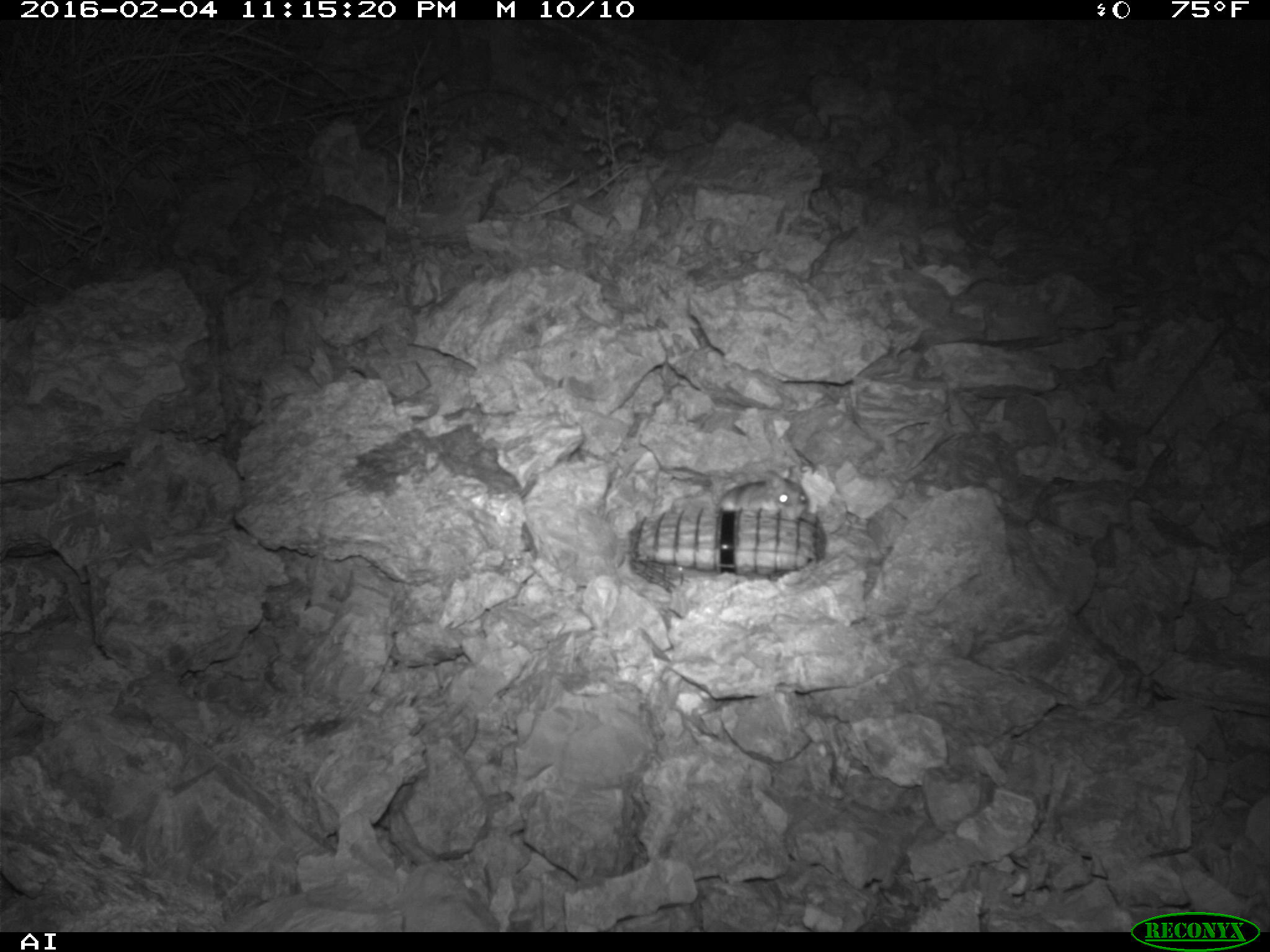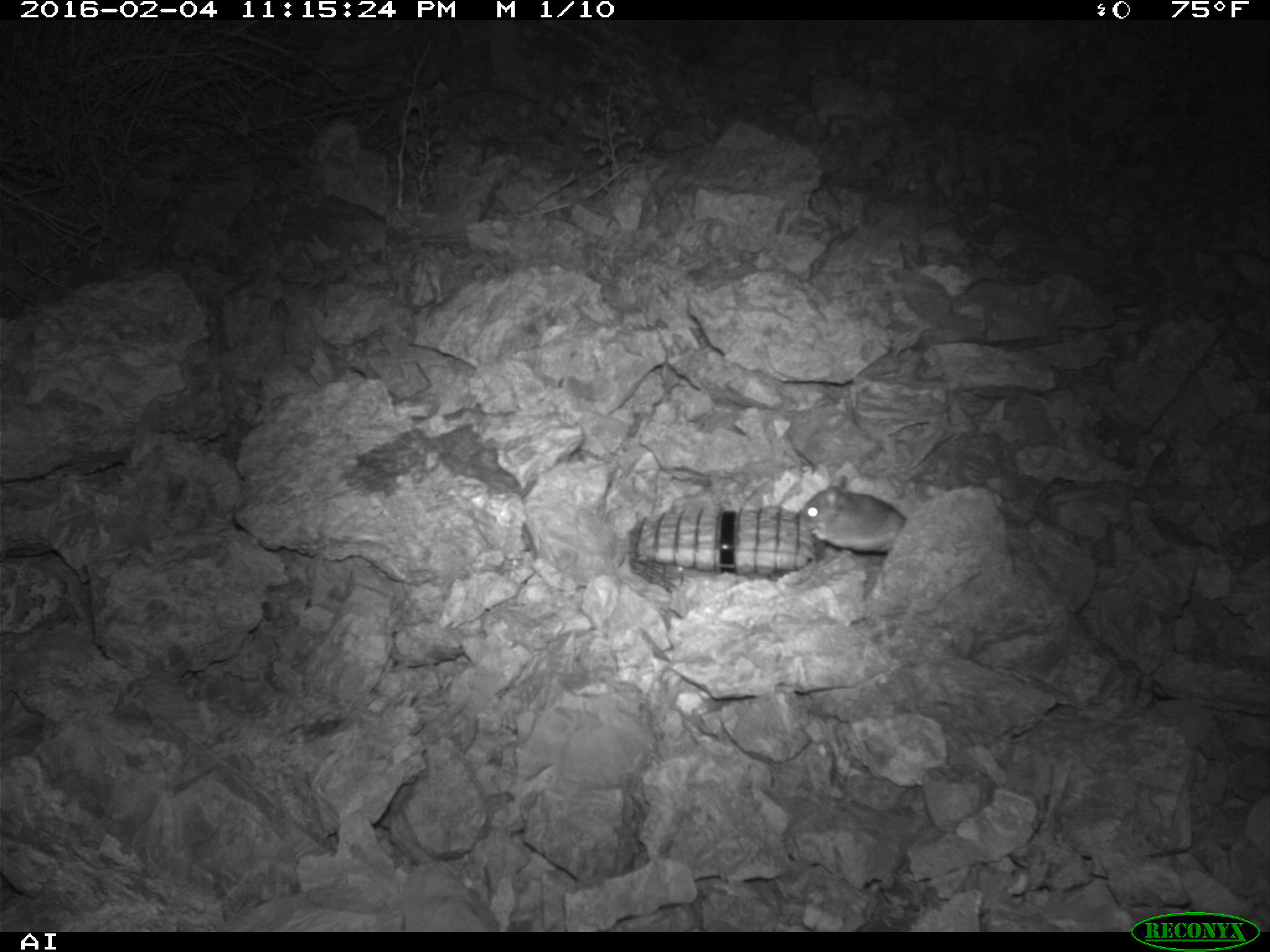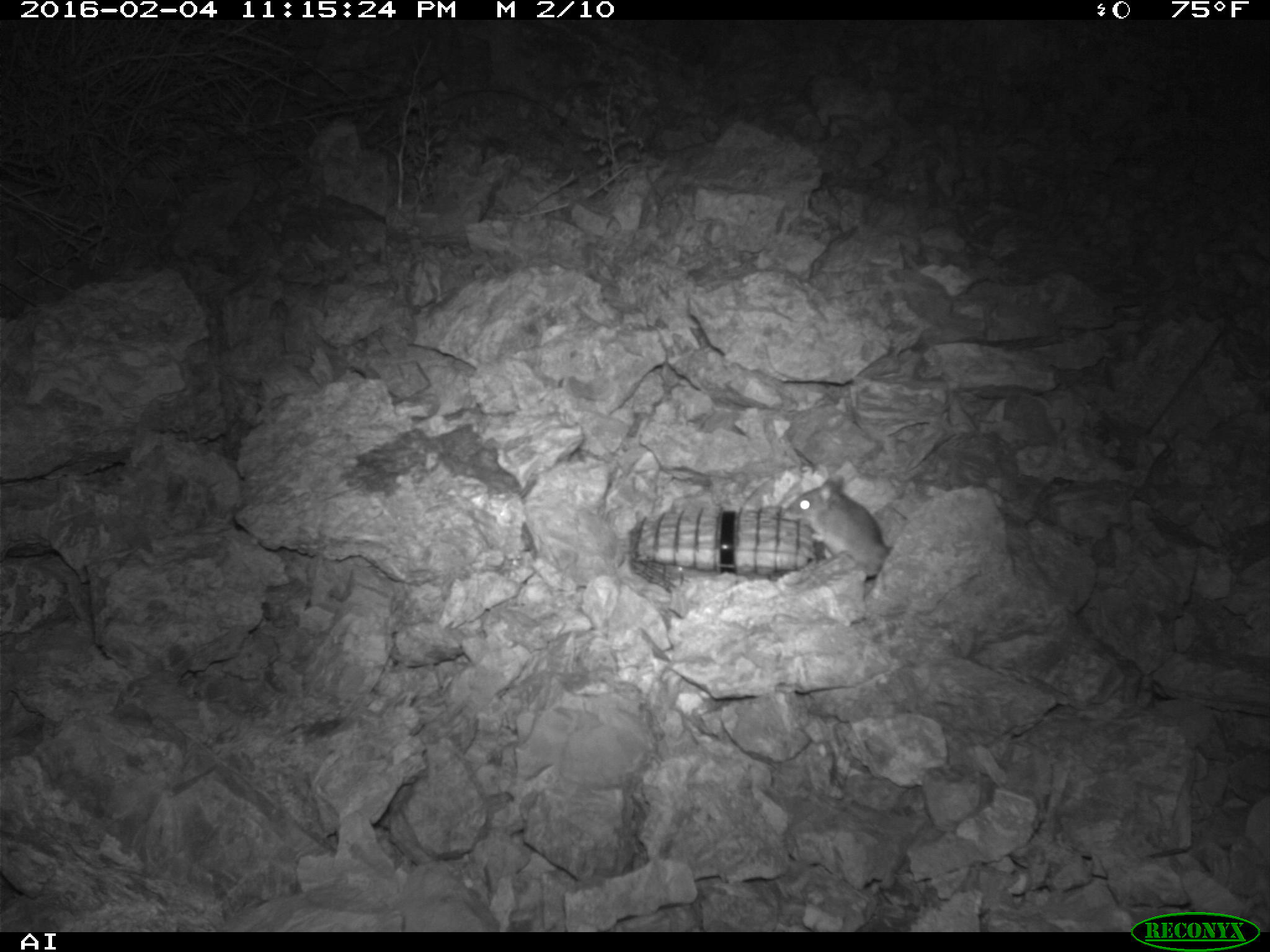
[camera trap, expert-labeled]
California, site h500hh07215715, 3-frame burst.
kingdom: Animalia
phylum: Chordata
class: Mammalia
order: Rodentia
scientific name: Rodentia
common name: rodent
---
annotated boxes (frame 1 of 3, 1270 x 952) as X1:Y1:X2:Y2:
rodent: 714:465:808:511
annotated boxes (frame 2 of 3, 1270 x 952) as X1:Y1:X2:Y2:
rodent: 797:474:907:553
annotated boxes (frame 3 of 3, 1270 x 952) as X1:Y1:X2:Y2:
rodent: 780:475:890:579